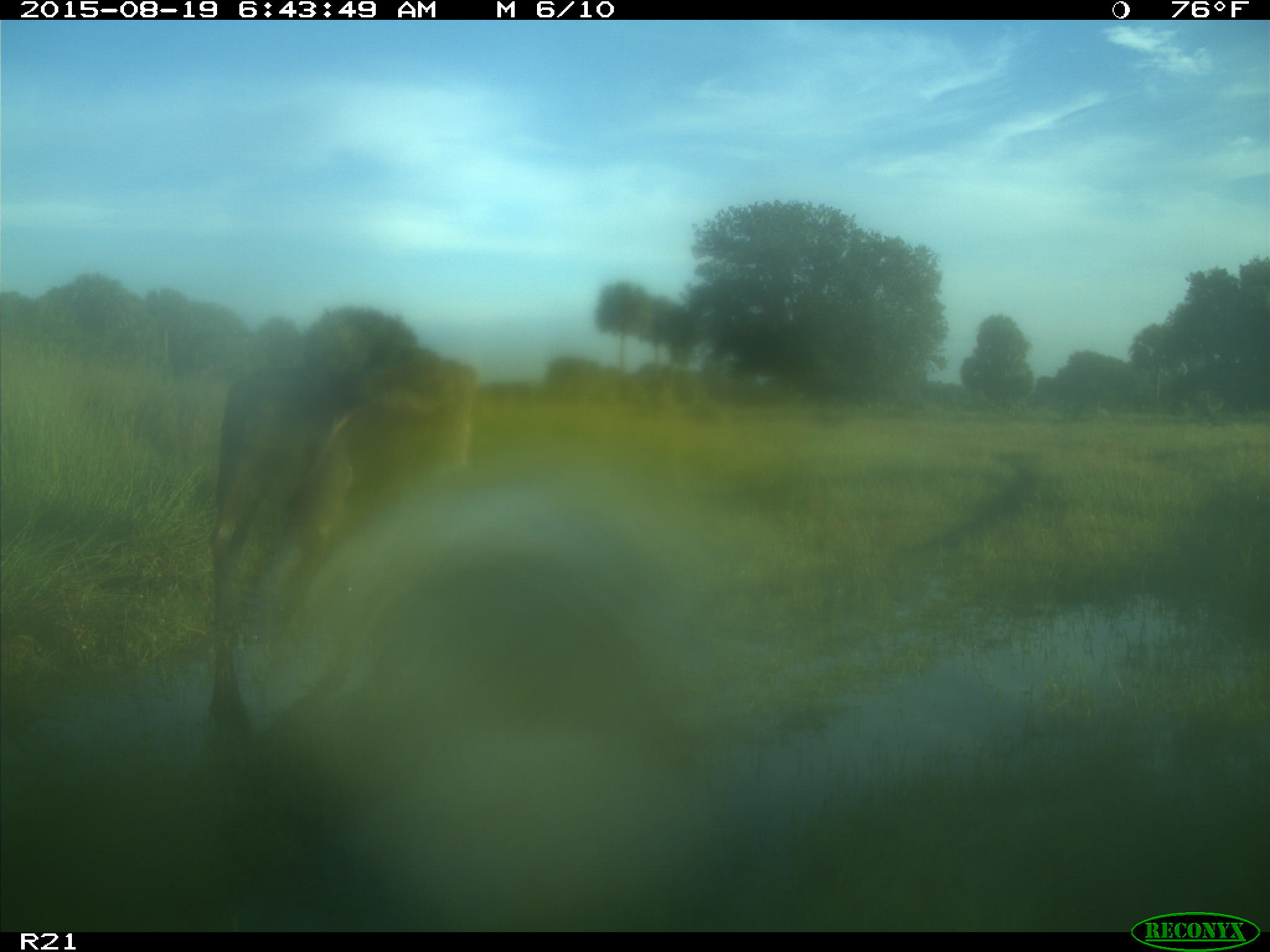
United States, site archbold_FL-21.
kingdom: Animalia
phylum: Chordata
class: Mammalia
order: Artiodactyla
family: Bovidae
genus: Bos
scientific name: Bos taurus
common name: domestic cow